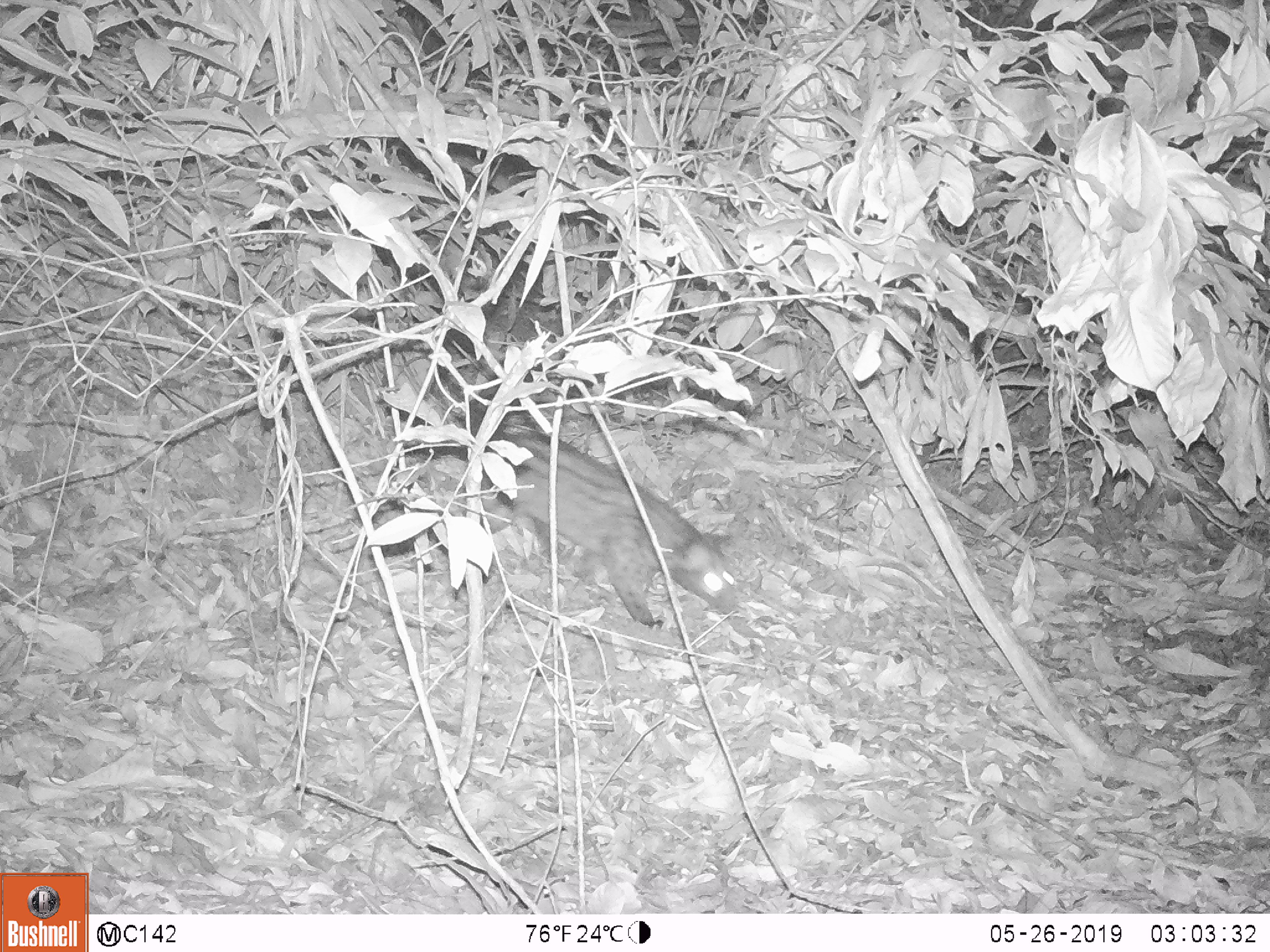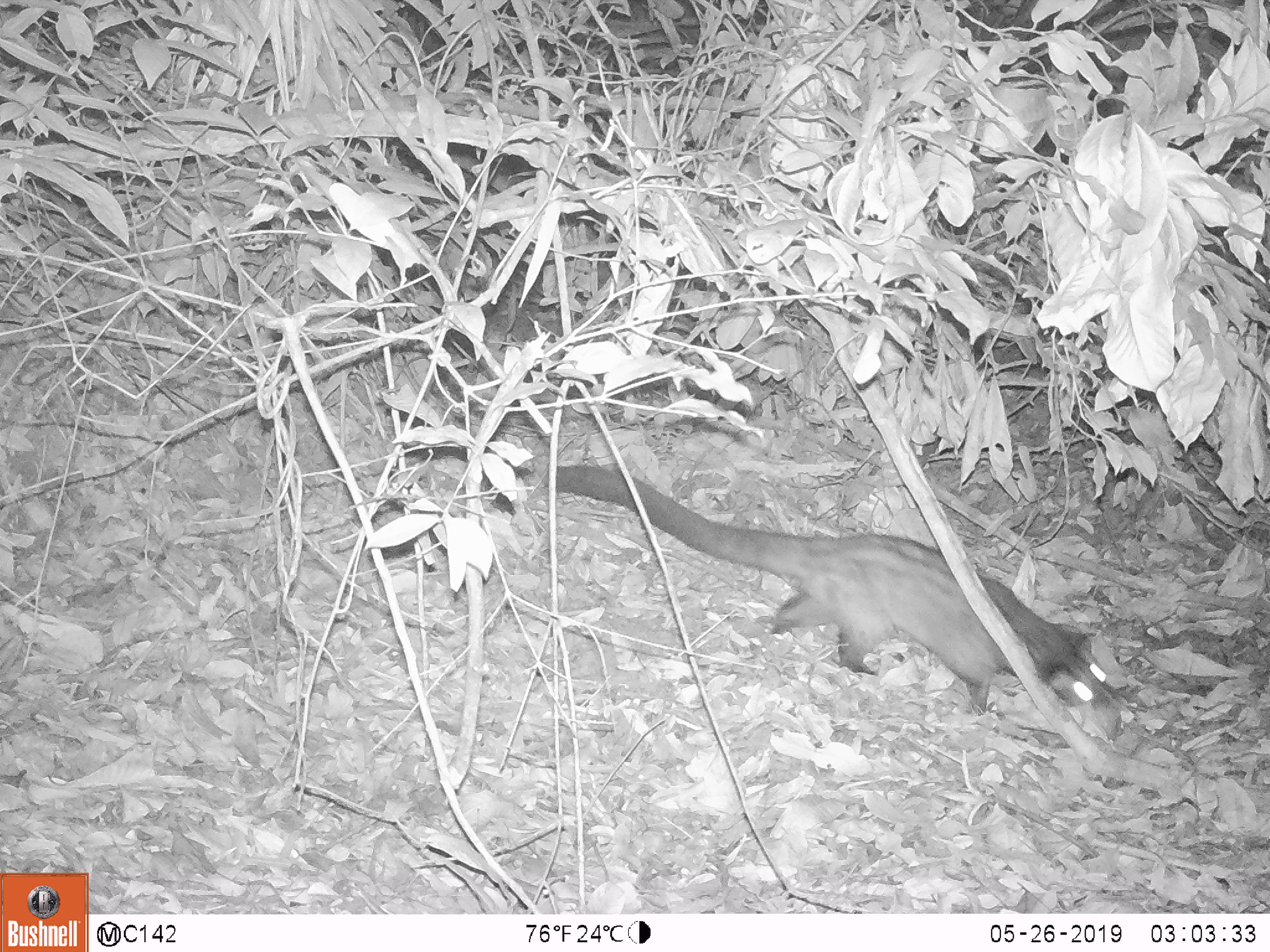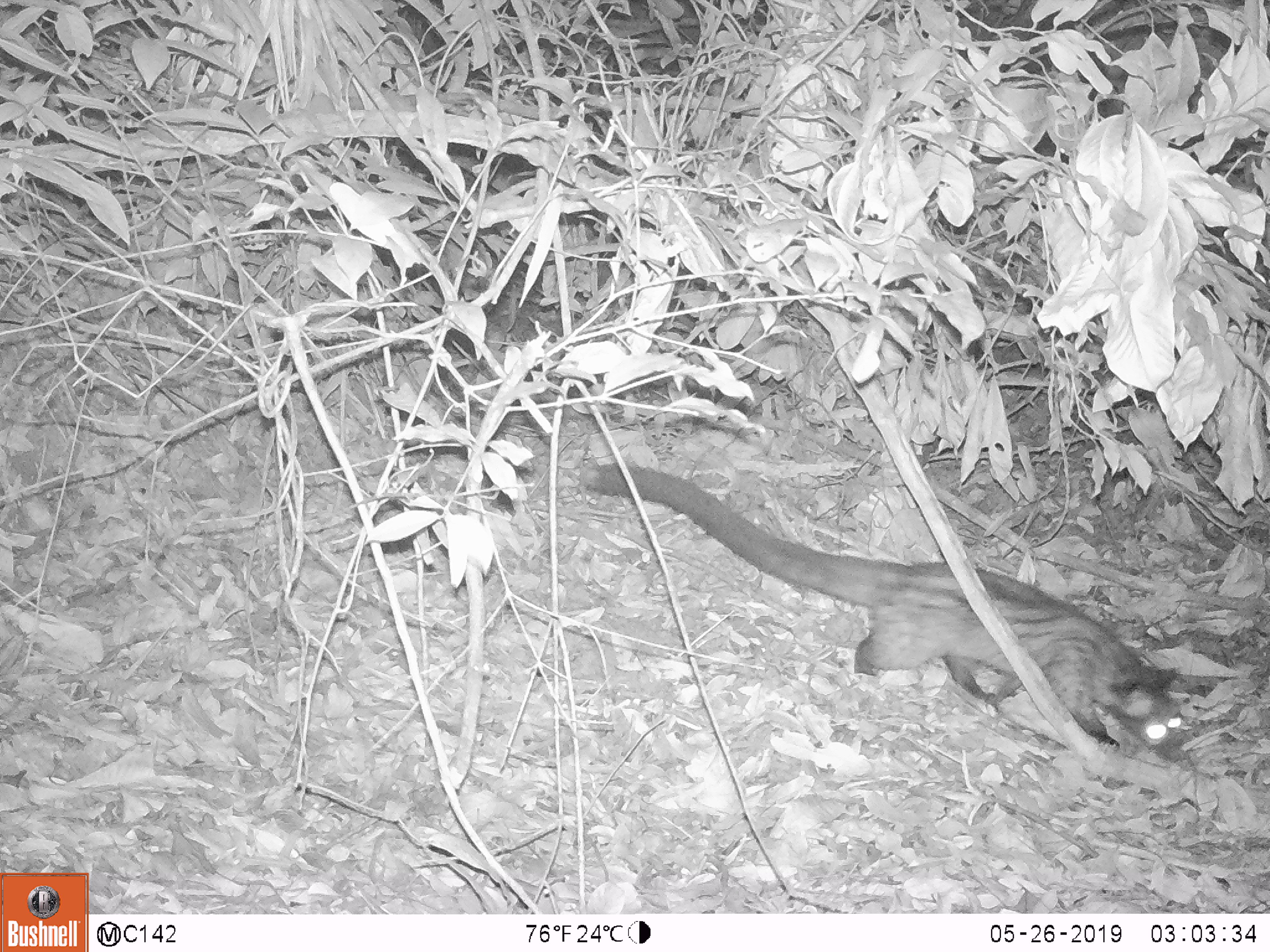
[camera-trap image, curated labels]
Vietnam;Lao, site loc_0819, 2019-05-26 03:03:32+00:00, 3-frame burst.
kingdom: Animalia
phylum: Chordata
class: Mammalia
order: Carnivora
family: Viverridae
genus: Paradoxurus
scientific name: Paradoxurus hermaphroditus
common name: common palm civet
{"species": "common palm civet (Paradoxurus hermaphroditus)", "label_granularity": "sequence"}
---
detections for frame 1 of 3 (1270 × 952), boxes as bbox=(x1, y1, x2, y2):
common palm civet: bbox=(457, 357, 739, 627)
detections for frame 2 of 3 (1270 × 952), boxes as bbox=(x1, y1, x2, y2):
common palm civet: bbox=(544, 465, 1114, 715)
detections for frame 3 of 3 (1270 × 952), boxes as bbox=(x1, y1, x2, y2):
common palm civet: bbox=(586, 465, 1186, 761)